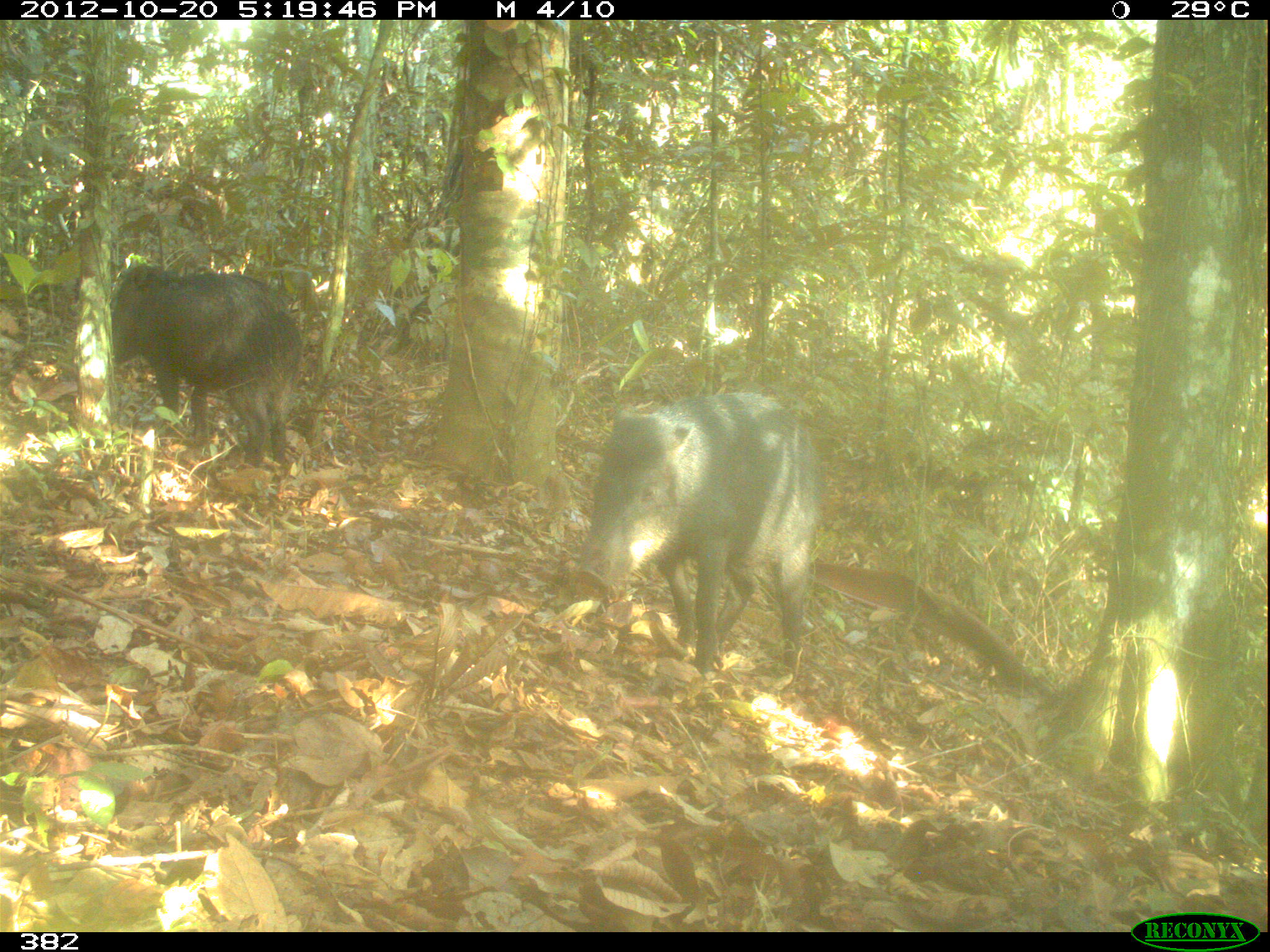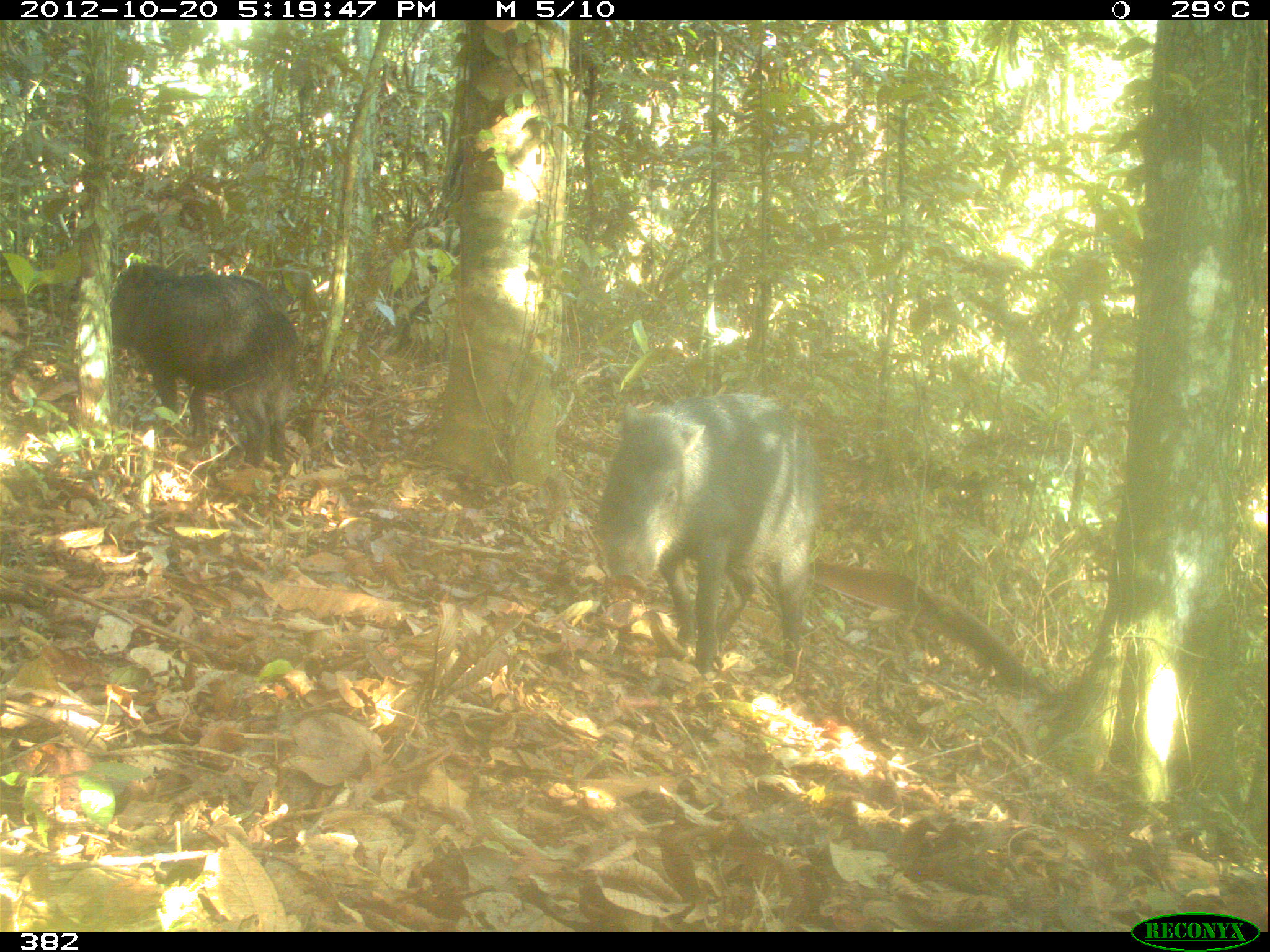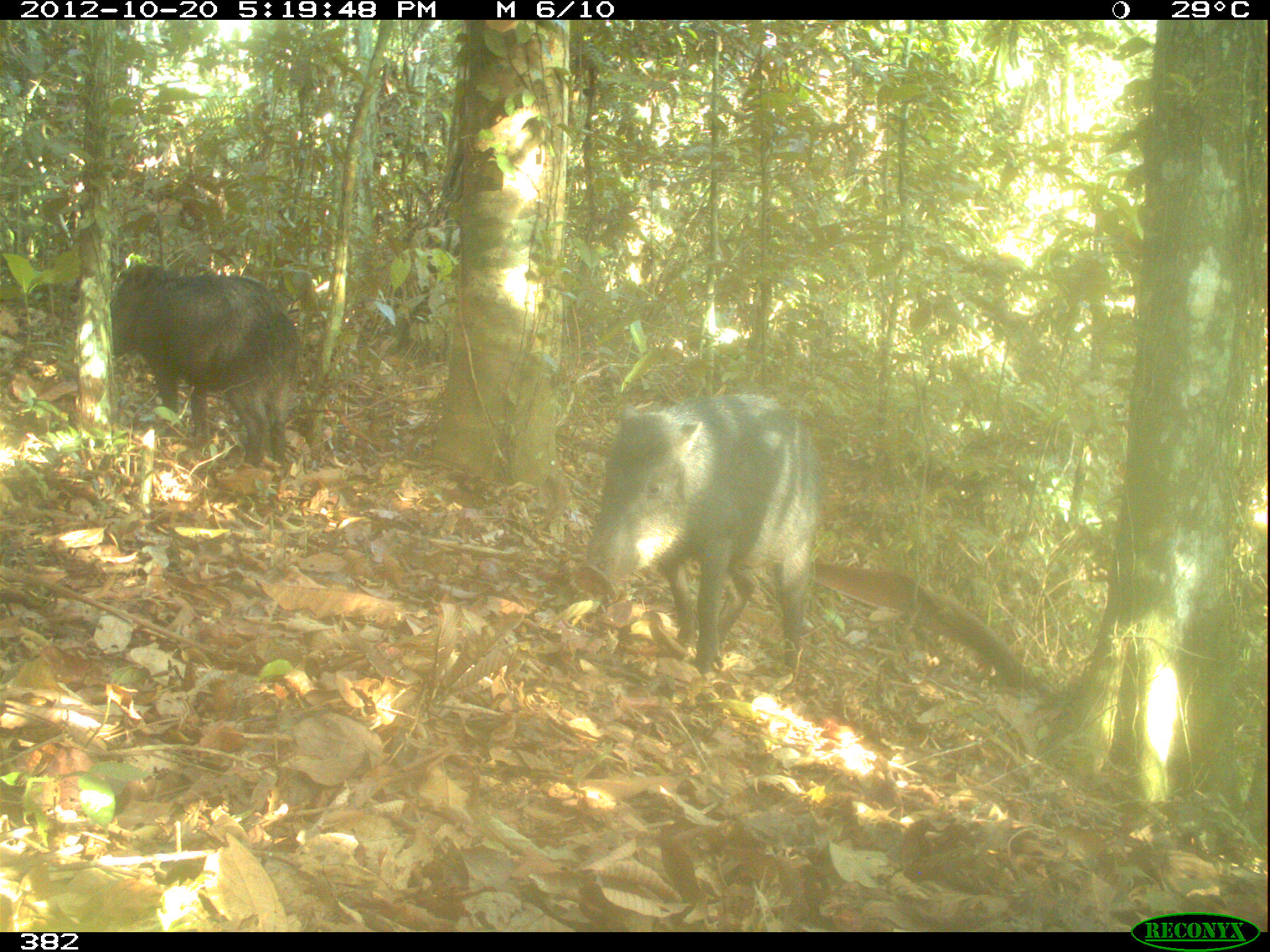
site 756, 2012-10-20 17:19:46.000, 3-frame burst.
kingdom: Animalia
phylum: Chordata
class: Mammalia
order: Artiodactyla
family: Tayassuidae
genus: Tayassu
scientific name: Tayassu pecari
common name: white-lipped peccary